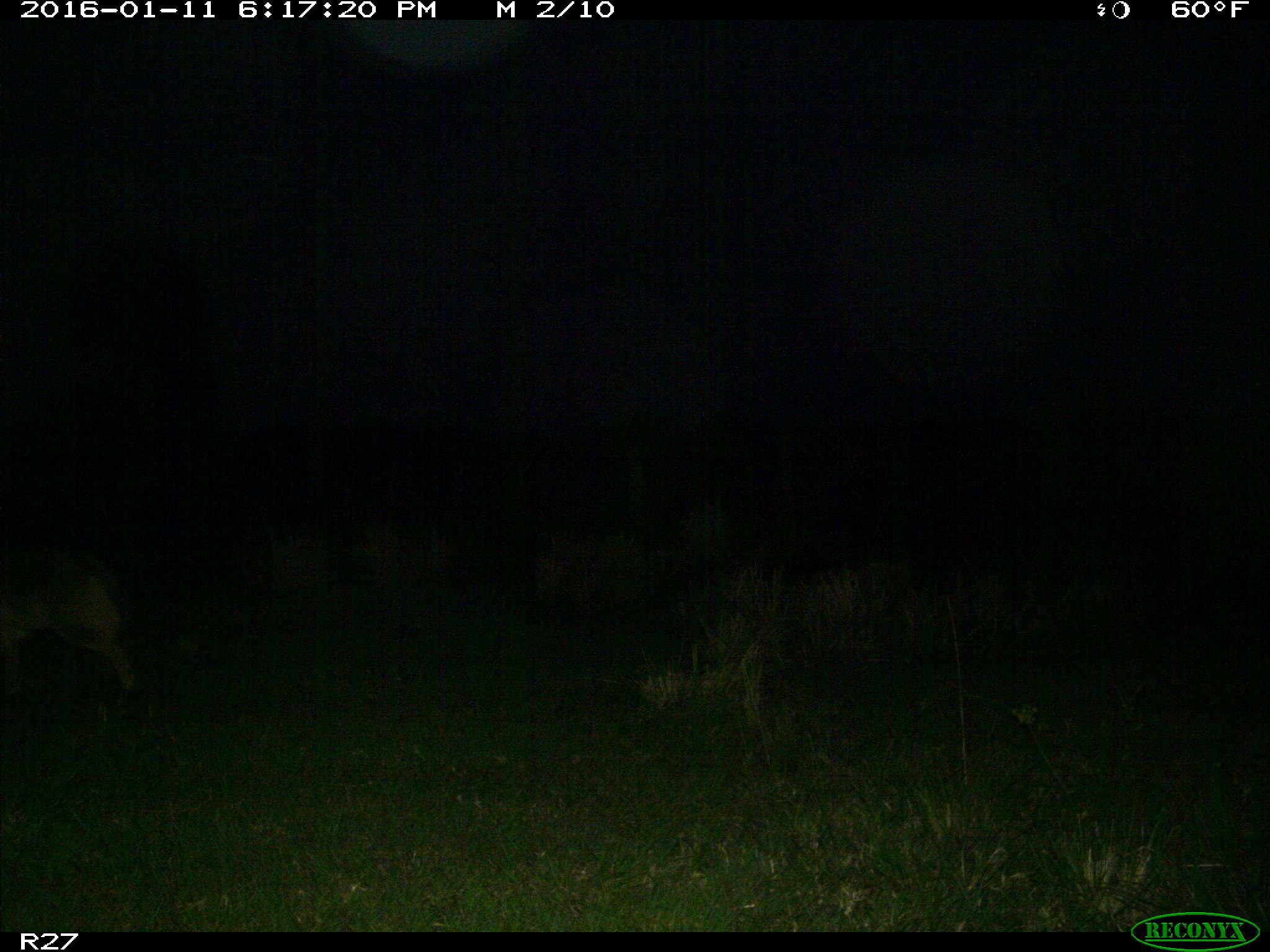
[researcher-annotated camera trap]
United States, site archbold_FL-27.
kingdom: Animalia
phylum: Chordata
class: Mammalia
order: Carnivora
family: Canidae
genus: Canis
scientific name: Canis latrans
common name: coyote